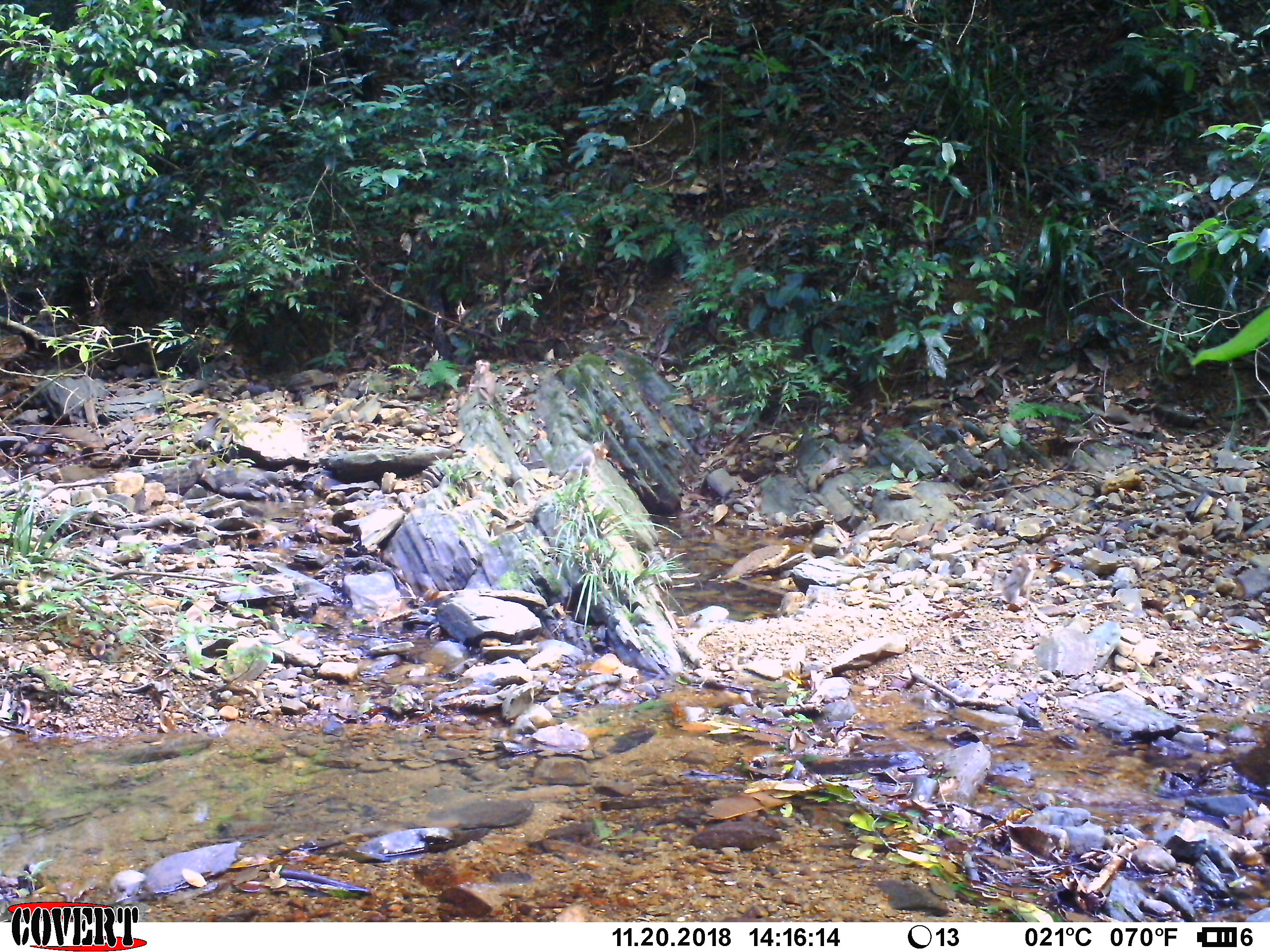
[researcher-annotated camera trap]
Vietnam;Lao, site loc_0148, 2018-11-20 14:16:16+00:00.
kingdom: Animalia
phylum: Chordata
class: Mammalia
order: Primates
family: Cercopithecidae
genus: Macaca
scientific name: Macaca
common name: macaques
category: assam or rhesus macaque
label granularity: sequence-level